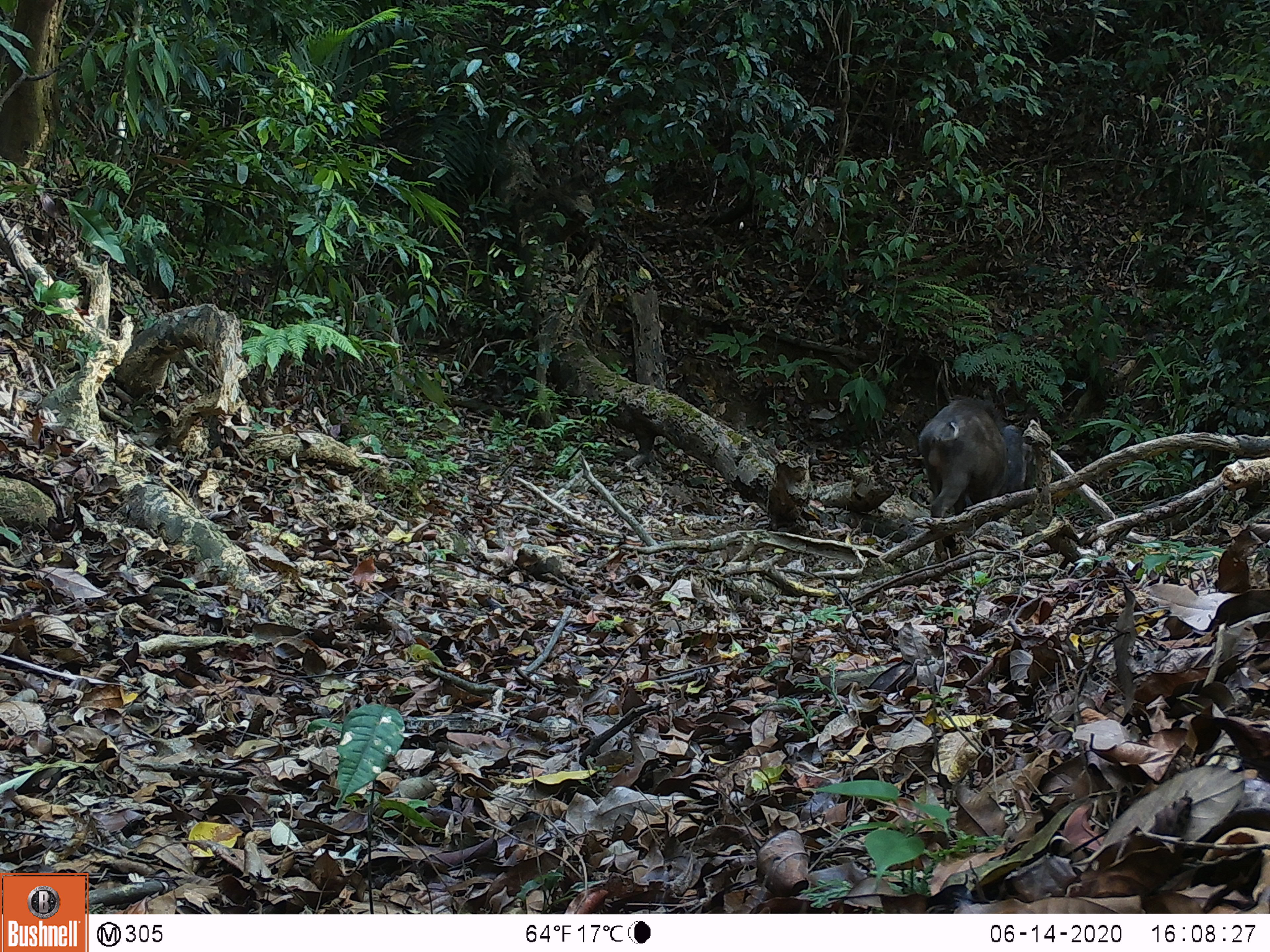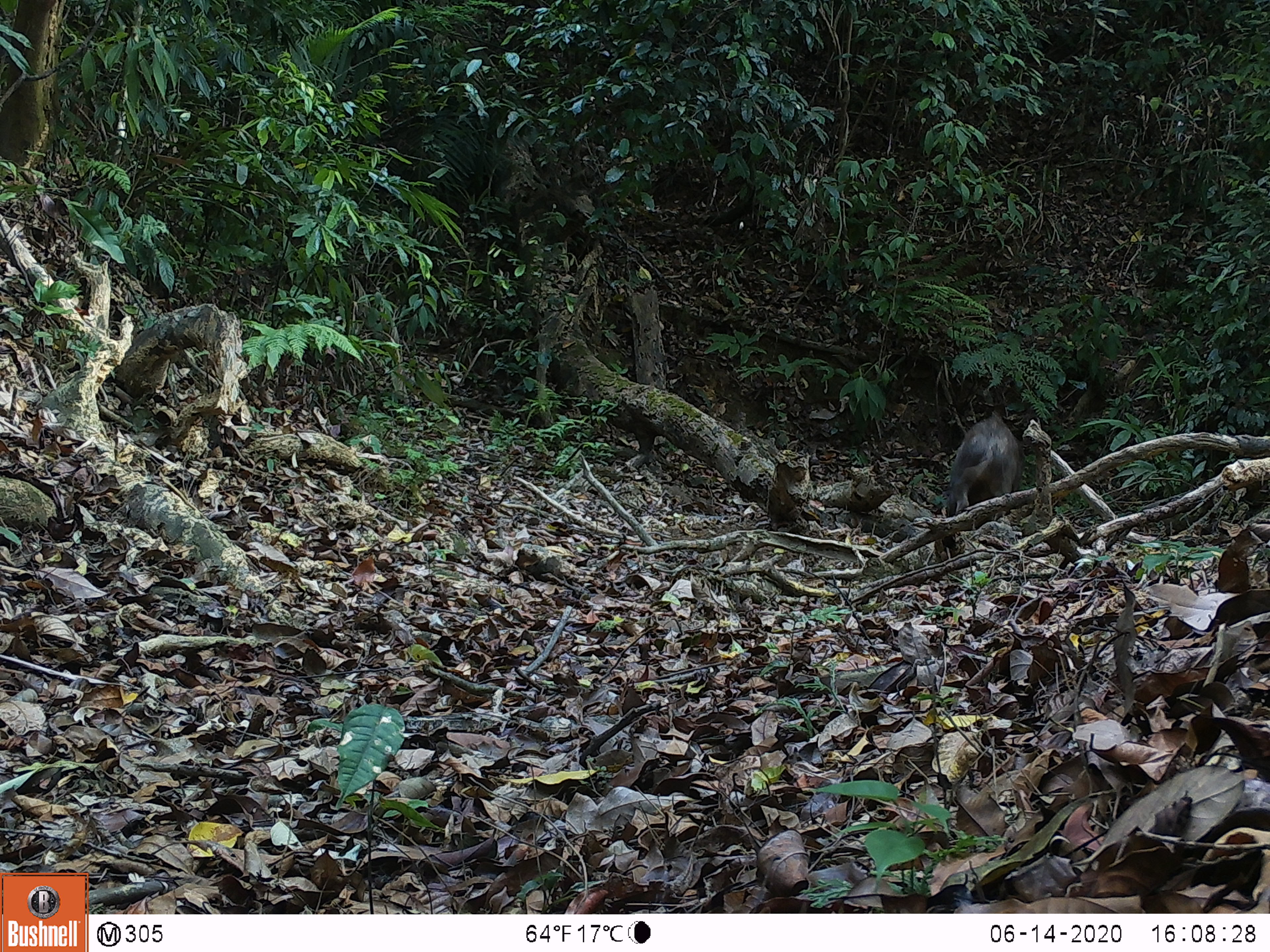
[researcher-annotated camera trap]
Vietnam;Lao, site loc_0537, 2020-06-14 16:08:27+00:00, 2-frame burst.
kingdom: Animalia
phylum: Chordata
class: Mammalia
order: Artiodactyla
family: Suidae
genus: Sus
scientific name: Sus scrofa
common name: eurasian wild pig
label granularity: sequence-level